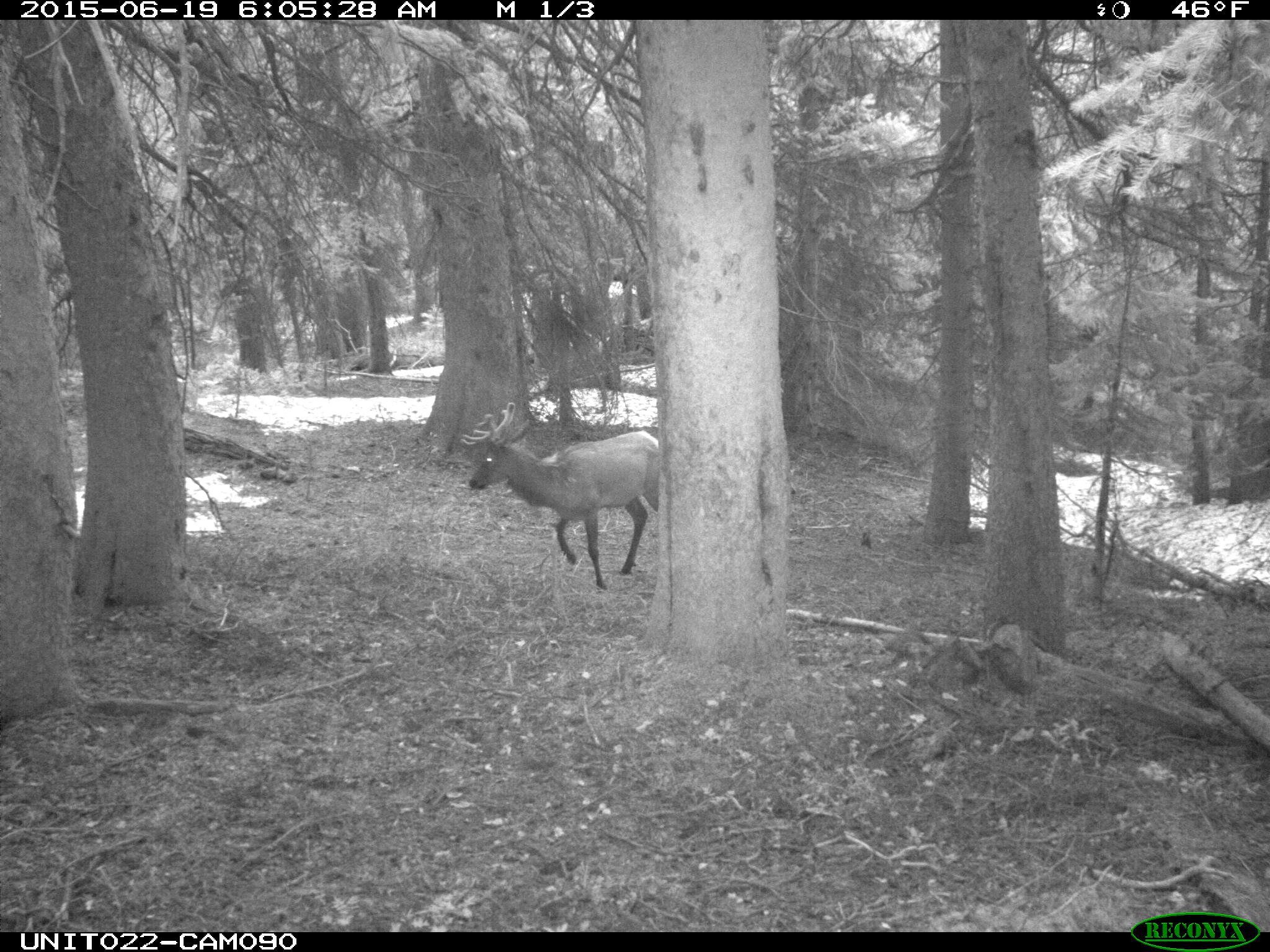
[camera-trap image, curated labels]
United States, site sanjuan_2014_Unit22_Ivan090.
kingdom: Animalia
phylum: Chordata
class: Mammalia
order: Artiodactyla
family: Cervidae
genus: Cervus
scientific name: Cervus elaphus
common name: red deer